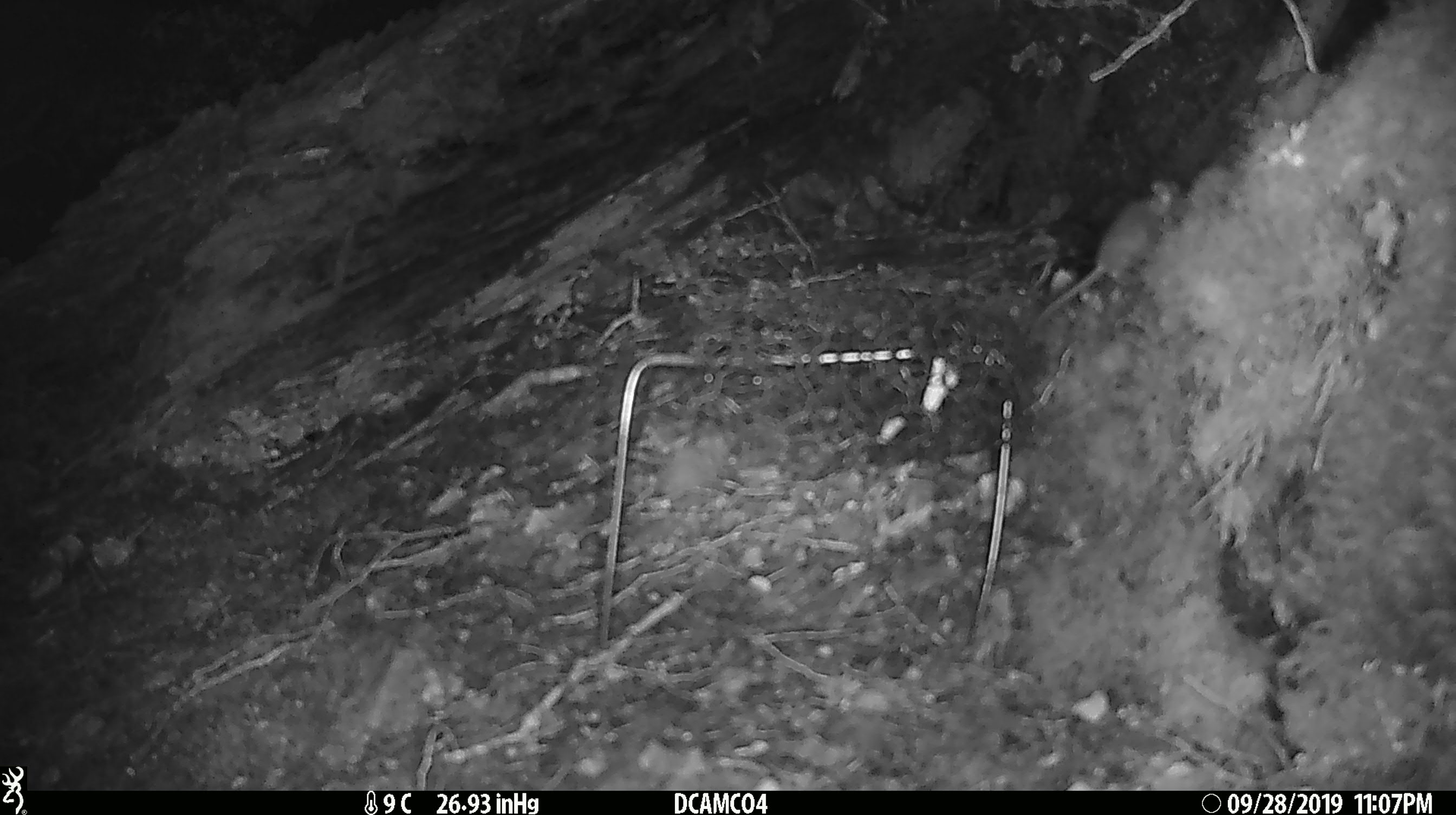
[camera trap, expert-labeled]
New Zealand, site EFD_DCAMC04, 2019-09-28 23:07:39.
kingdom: Animalia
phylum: Chordata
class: Mammalia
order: Rodentia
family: Muridae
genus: Mus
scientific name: Mus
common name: mouse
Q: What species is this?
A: Mouse (Mus).